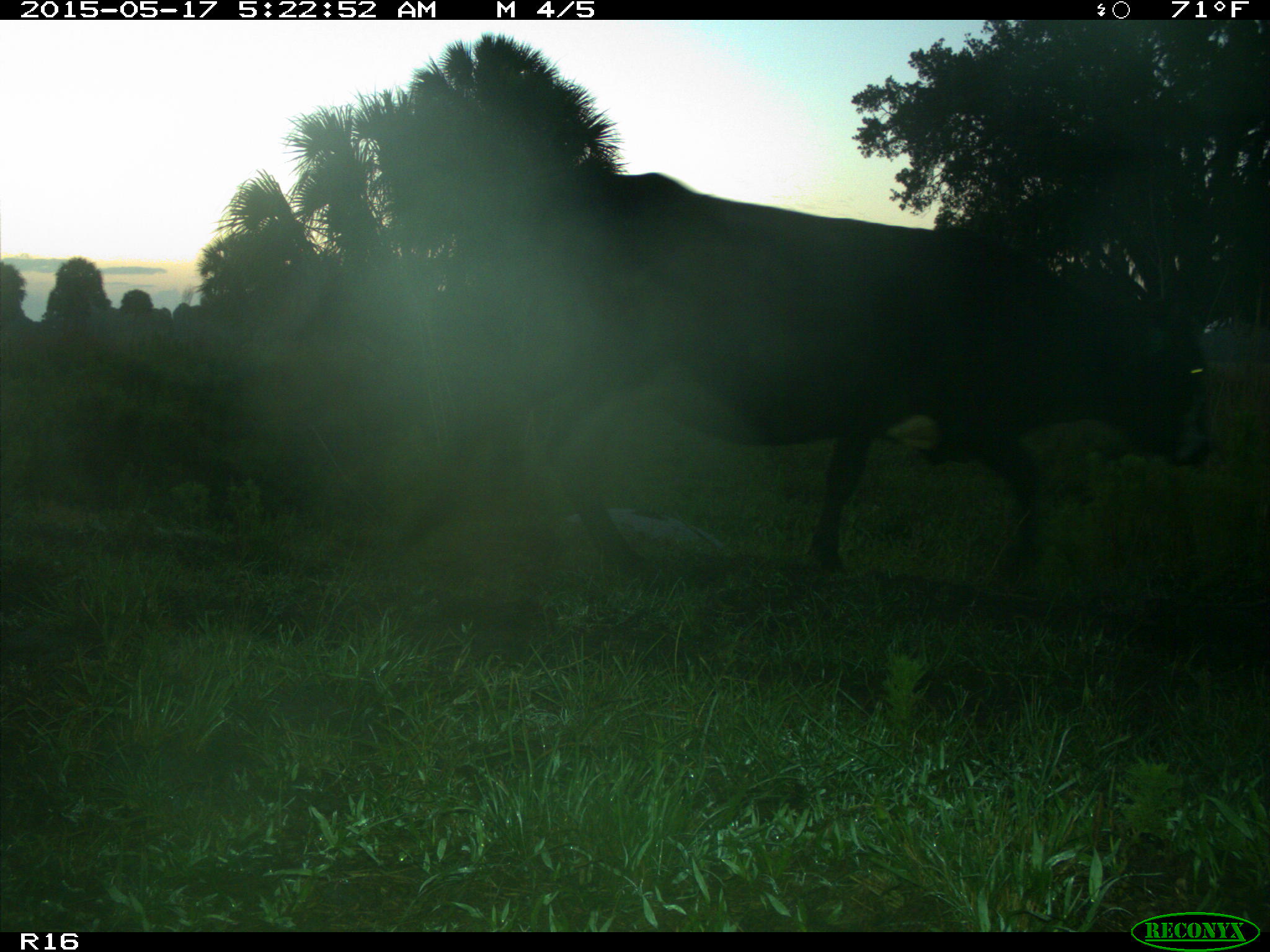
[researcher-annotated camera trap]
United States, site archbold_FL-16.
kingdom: Animalia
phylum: Chordata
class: Mammalia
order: Artiodactyla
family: Bovidae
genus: Bos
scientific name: Bos taurus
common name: domestic cow